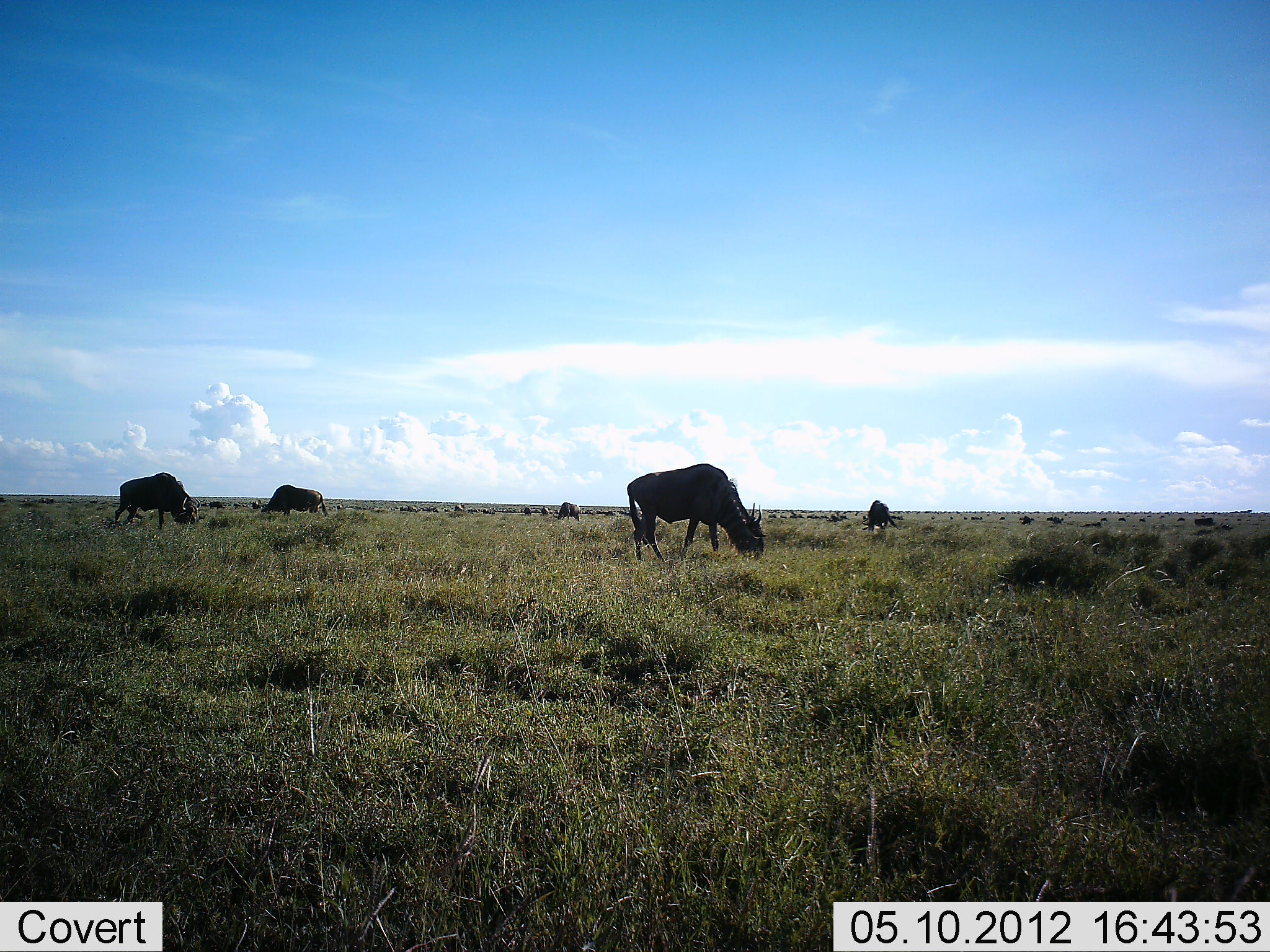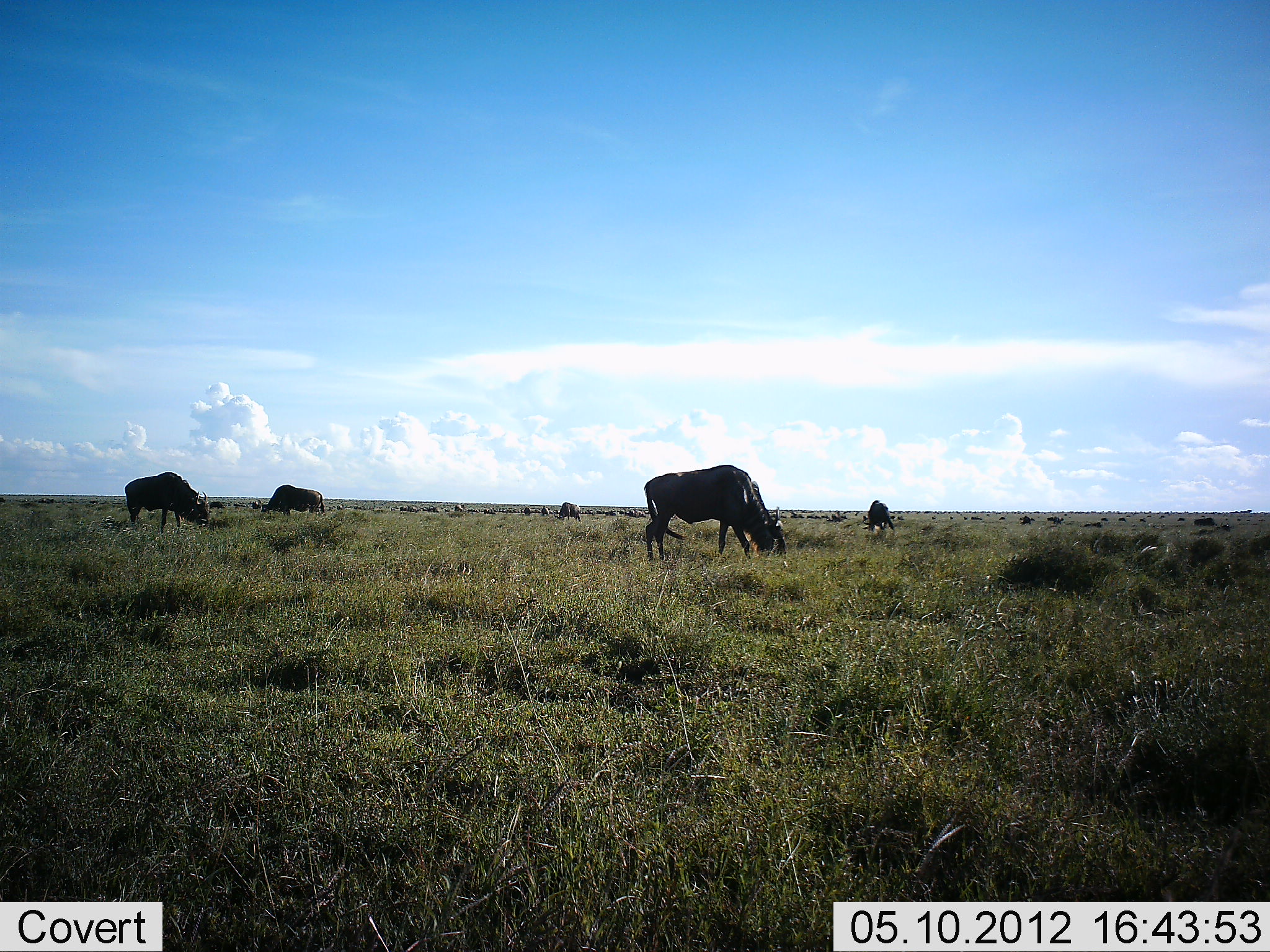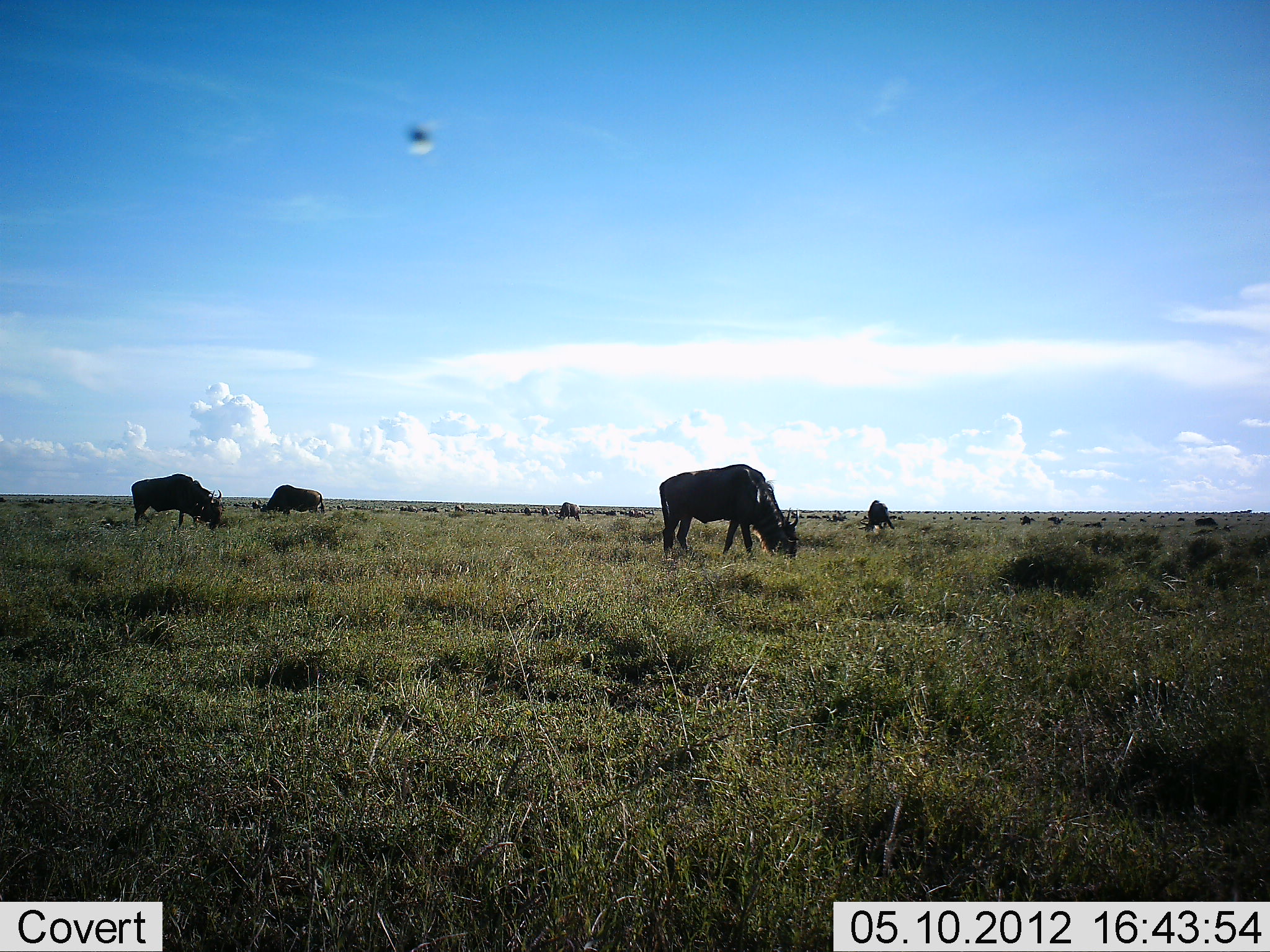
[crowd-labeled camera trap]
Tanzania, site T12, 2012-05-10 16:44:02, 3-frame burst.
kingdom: Animalia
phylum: Chordata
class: Mammalia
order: Artiodactyla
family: Bovidae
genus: Connochaetes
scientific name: Connochaetes taurinus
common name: blue wildebeest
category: wildebeest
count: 5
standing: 45%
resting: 0%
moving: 18%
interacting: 0%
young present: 0%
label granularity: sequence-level